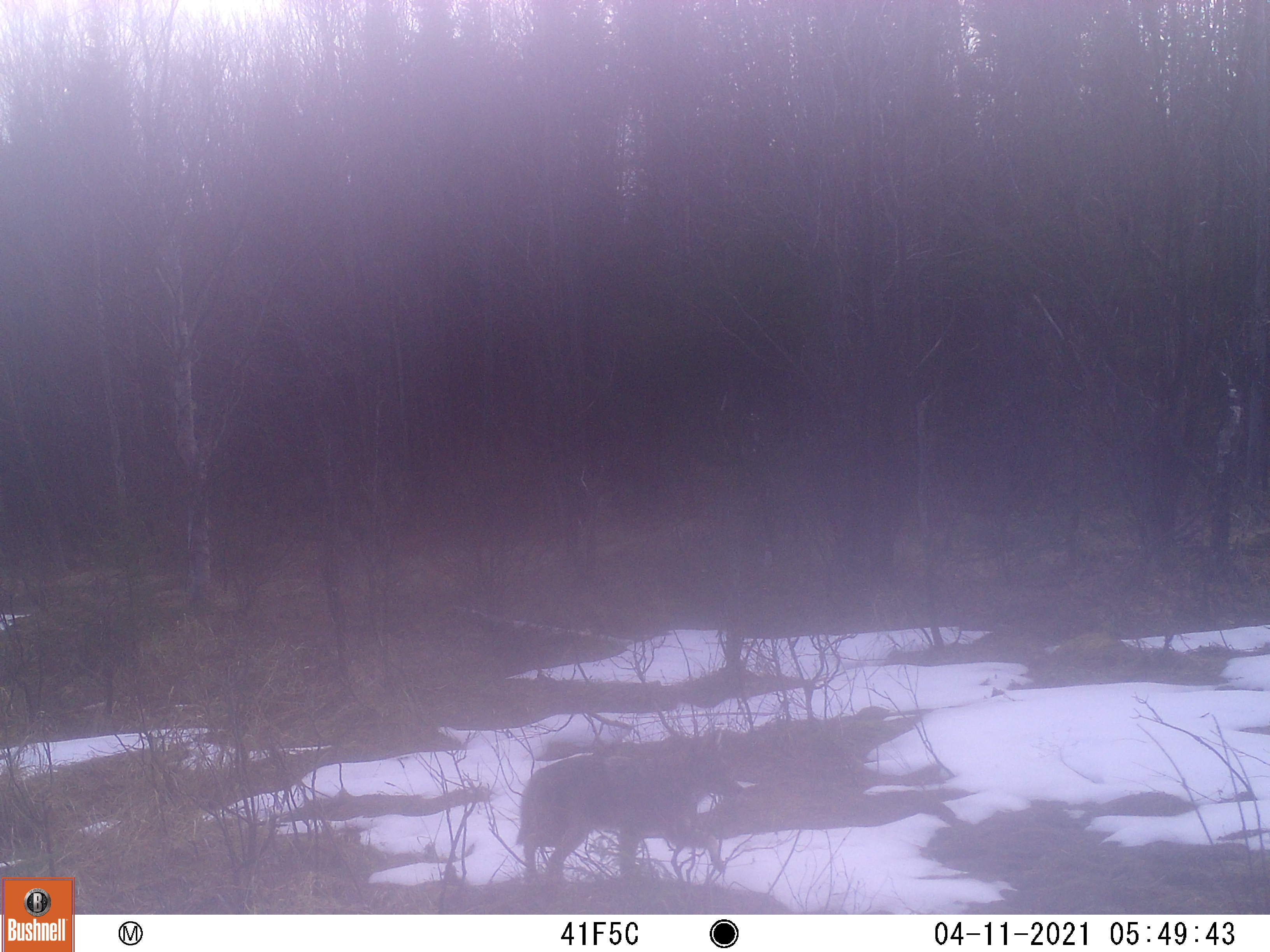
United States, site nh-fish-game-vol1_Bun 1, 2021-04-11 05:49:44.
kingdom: Animalia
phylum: Chordata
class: Mammalia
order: Carnivora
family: Canidae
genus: Canis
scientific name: Canis latrans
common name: coyote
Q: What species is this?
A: Coyote (Canis latrans).